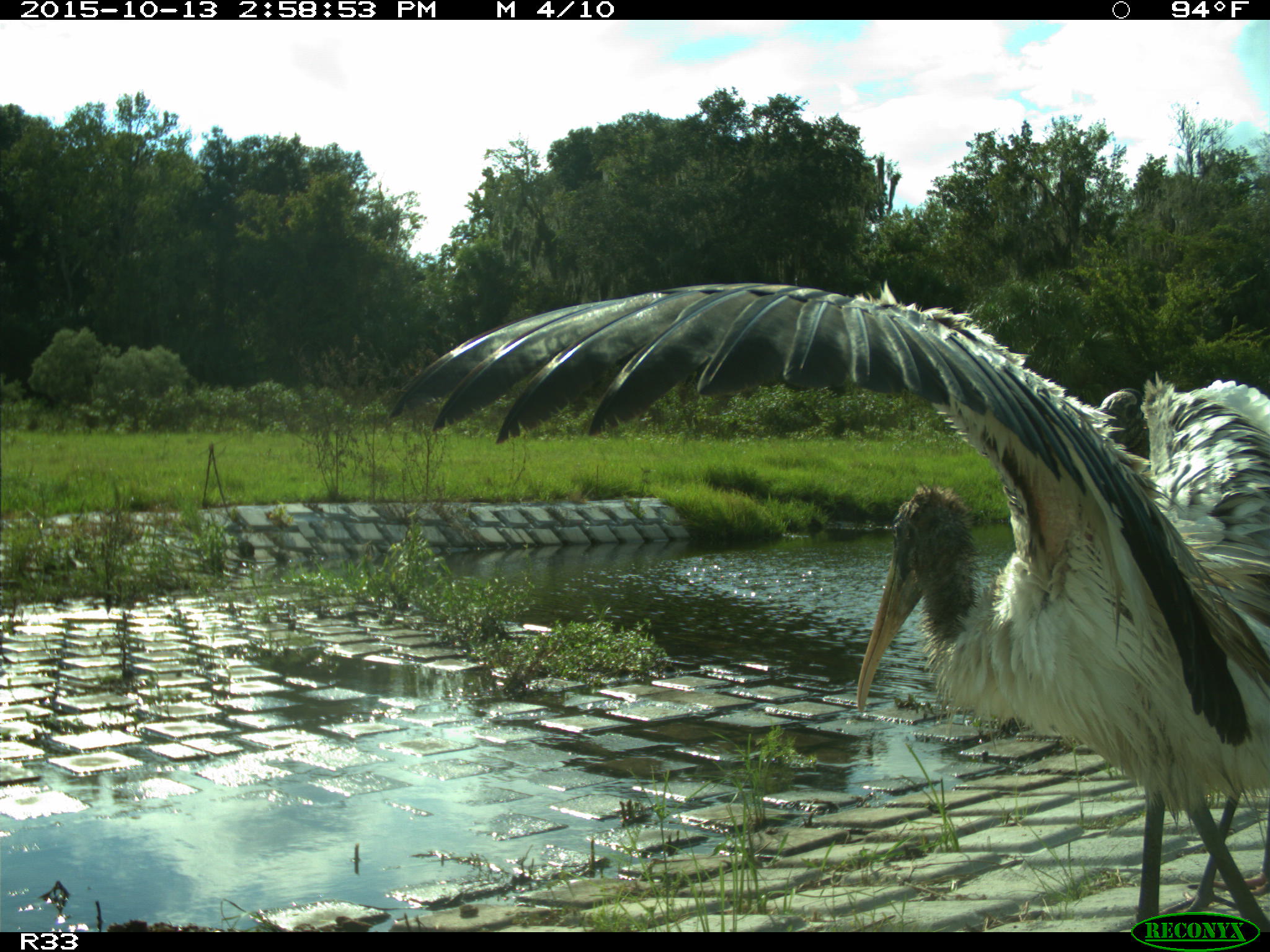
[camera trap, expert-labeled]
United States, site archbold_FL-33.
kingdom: Animalia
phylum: Chordata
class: Aves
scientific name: Aves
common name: birds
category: unidentified bird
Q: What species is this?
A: Unidentified bird (birds) (Aves).